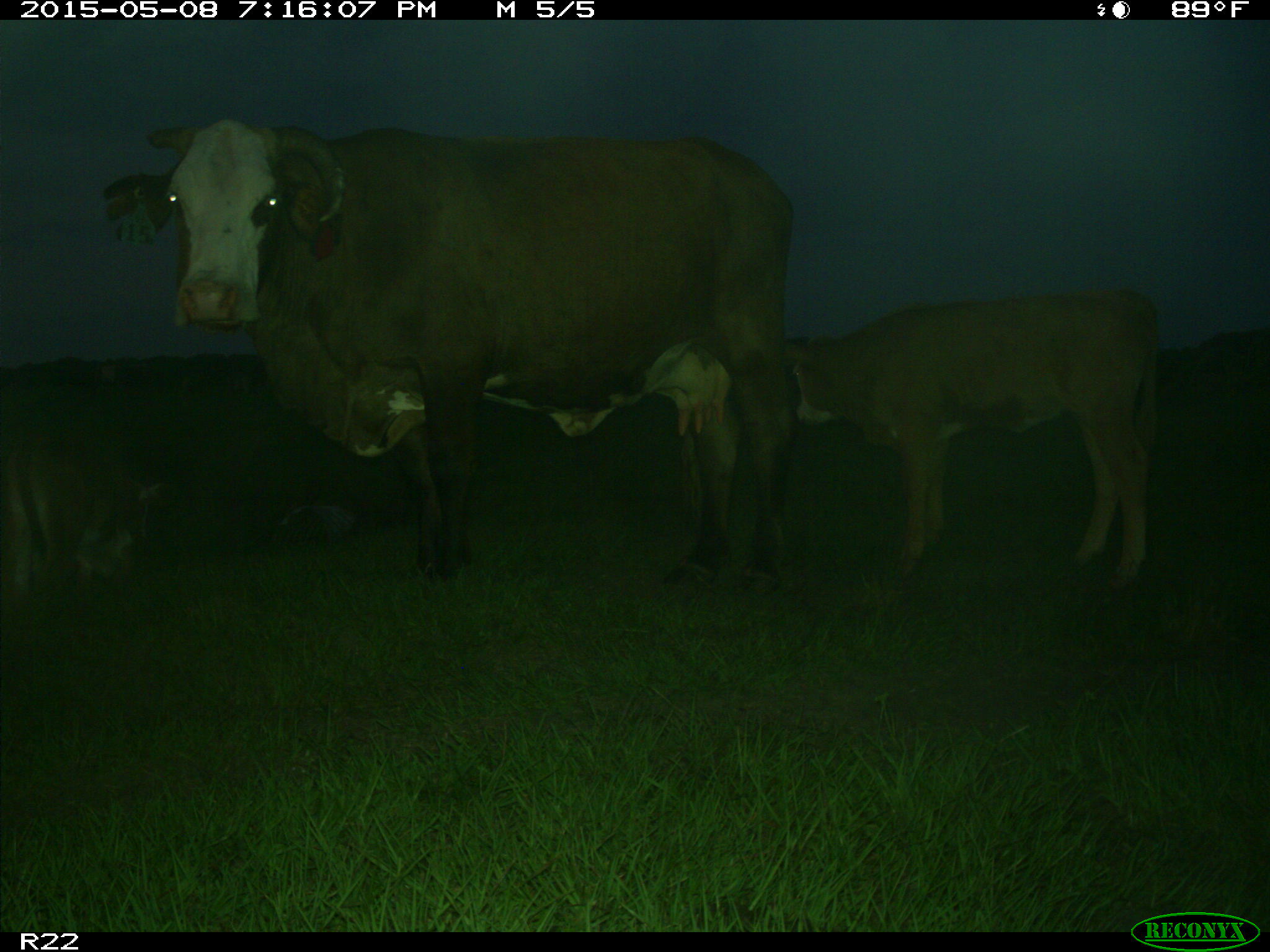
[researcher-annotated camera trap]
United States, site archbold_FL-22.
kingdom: Animalia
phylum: Chordata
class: Mammalia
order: Artiodactyla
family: Bovidae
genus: Bos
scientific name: Bos taurus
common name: domestic cow